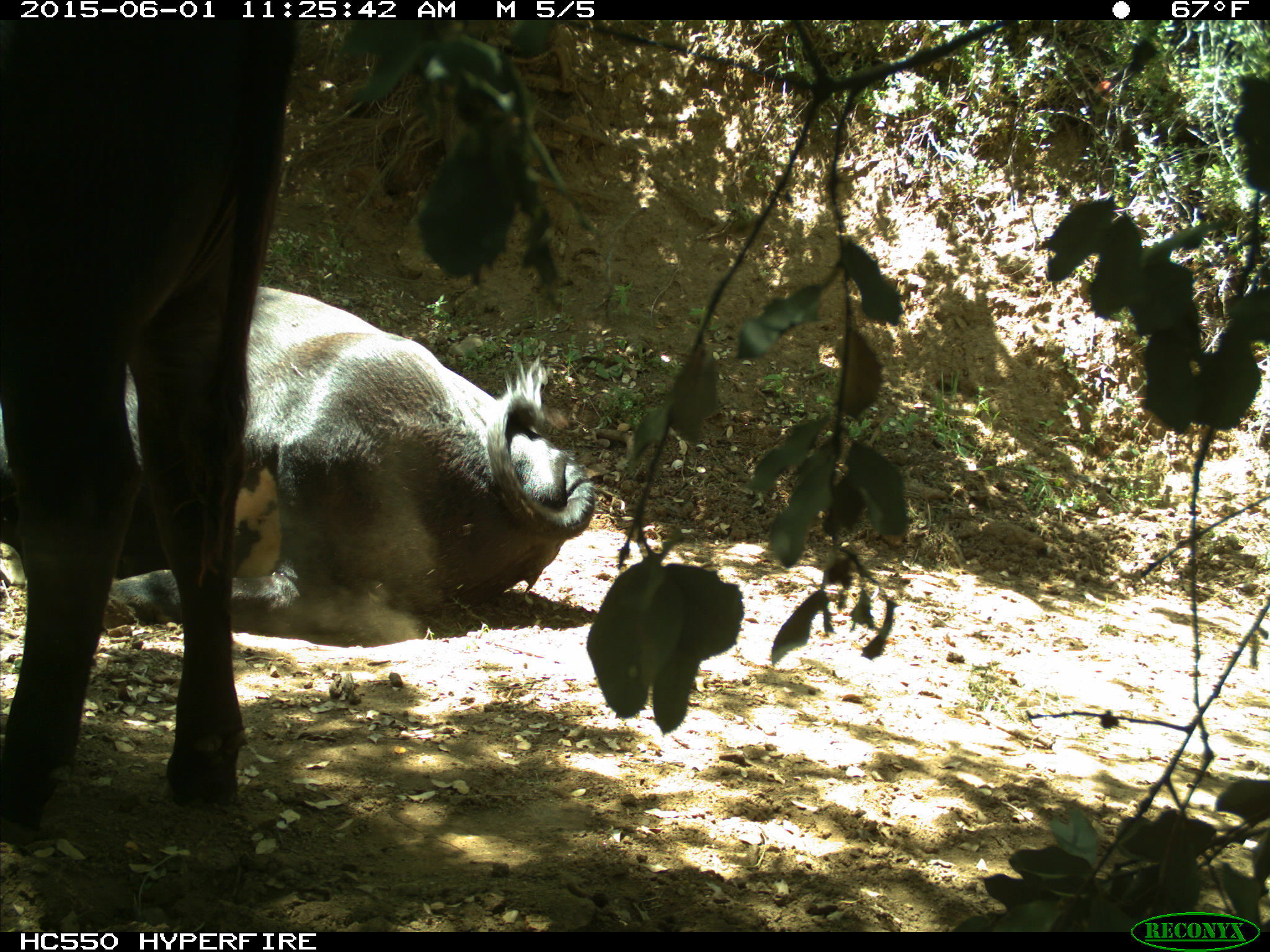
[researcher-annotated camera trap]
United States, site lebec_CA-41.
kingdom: Animalia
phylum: Chordata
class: Mammalia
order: Artiodactyla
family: Bovidae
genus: Bos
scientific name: Bos taurus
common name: domestic cow